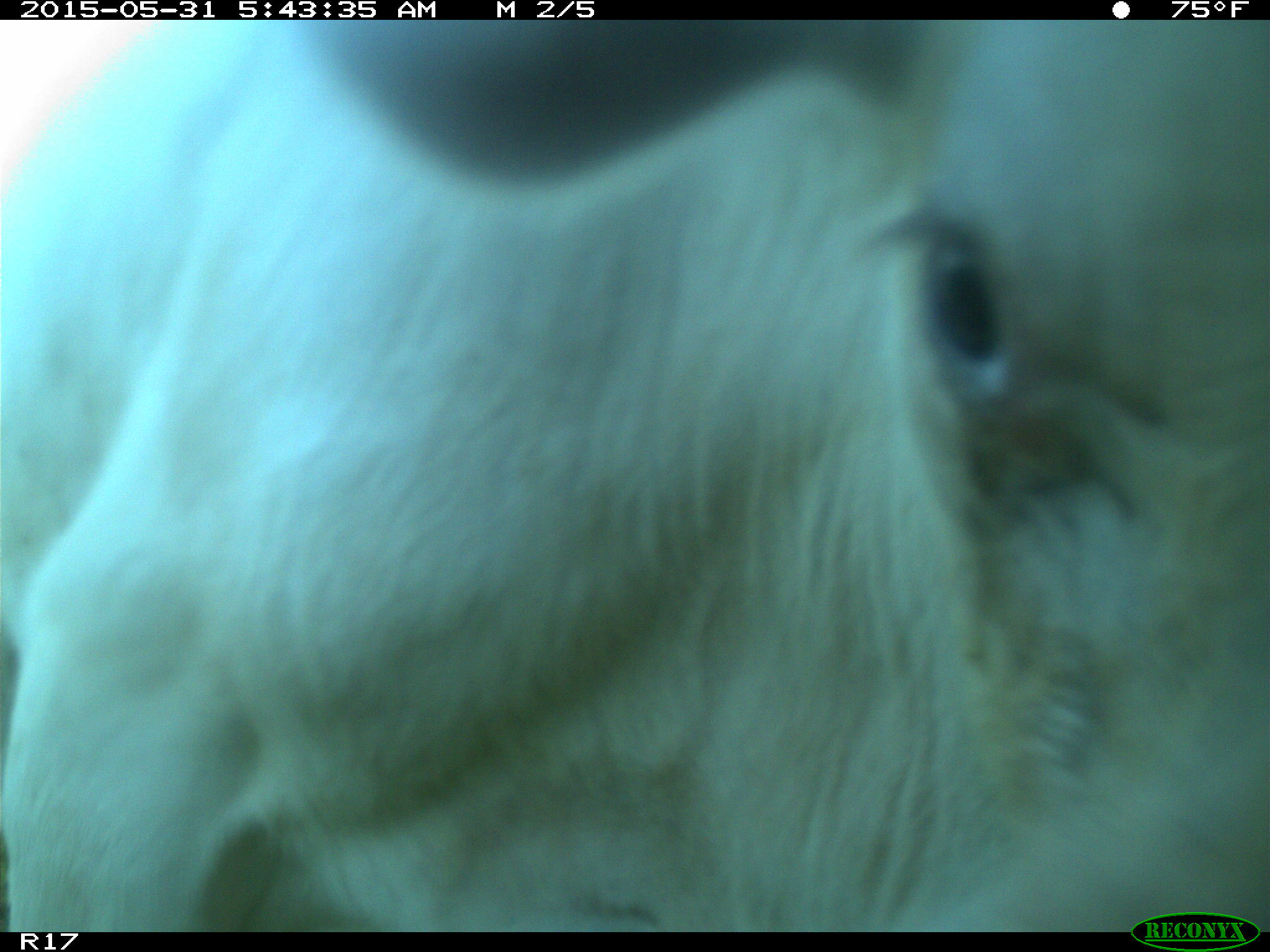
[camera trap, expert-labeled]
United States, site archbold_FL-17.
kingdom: Animalia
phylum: Chordata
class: Mammalia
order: Artiodactyla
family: Bovidae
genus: Bos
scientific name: Bos taurus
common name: domestic cow